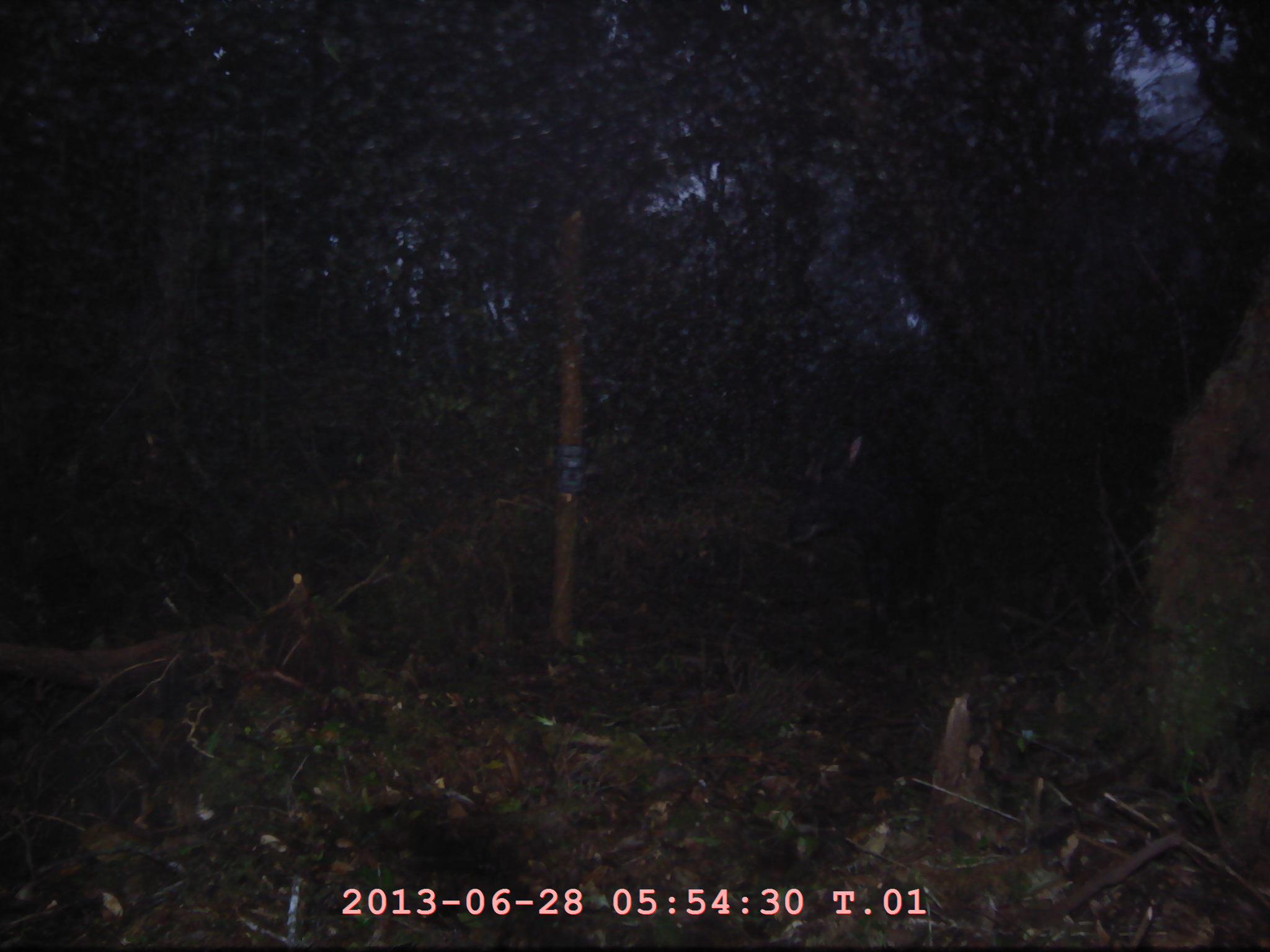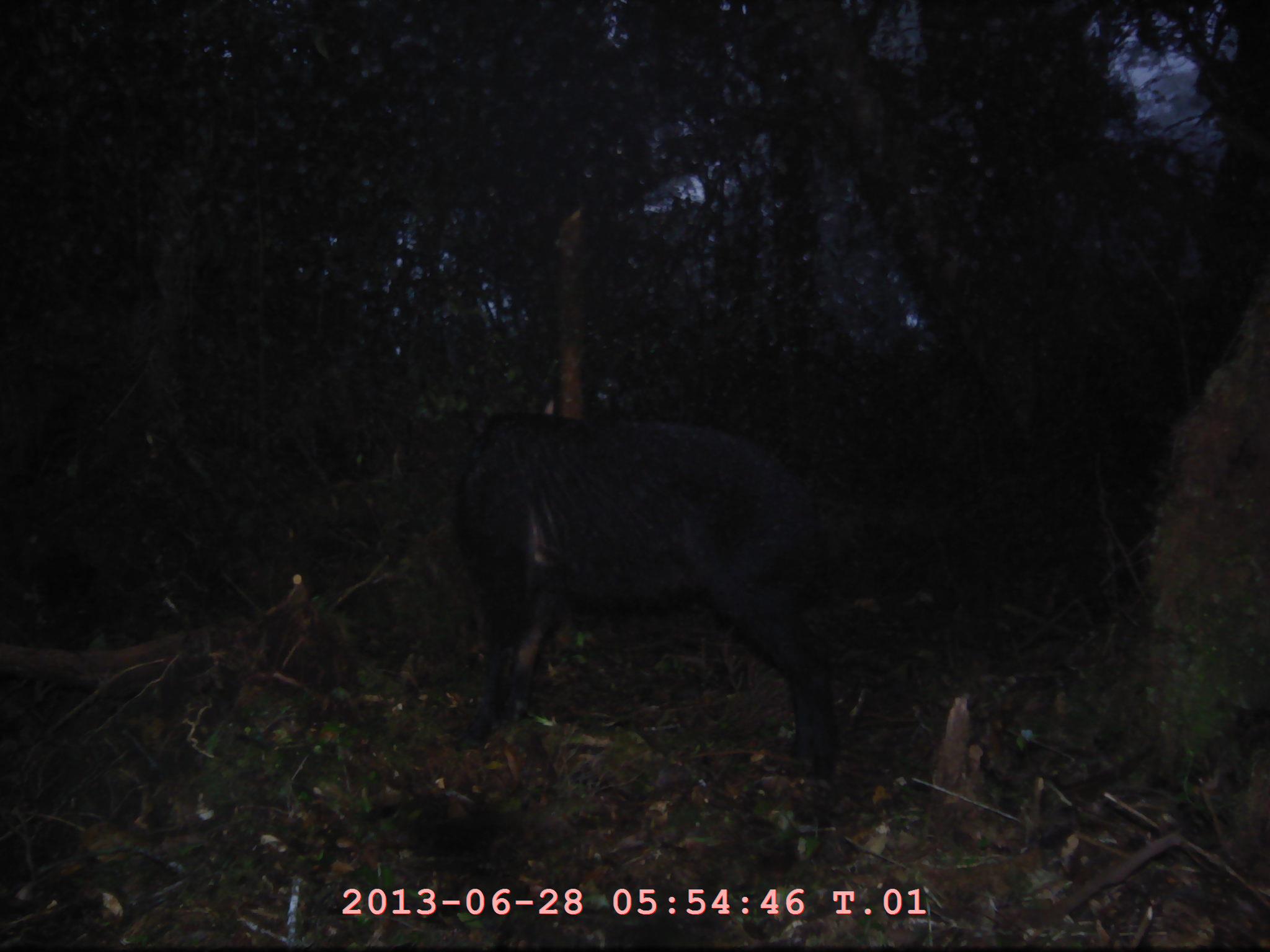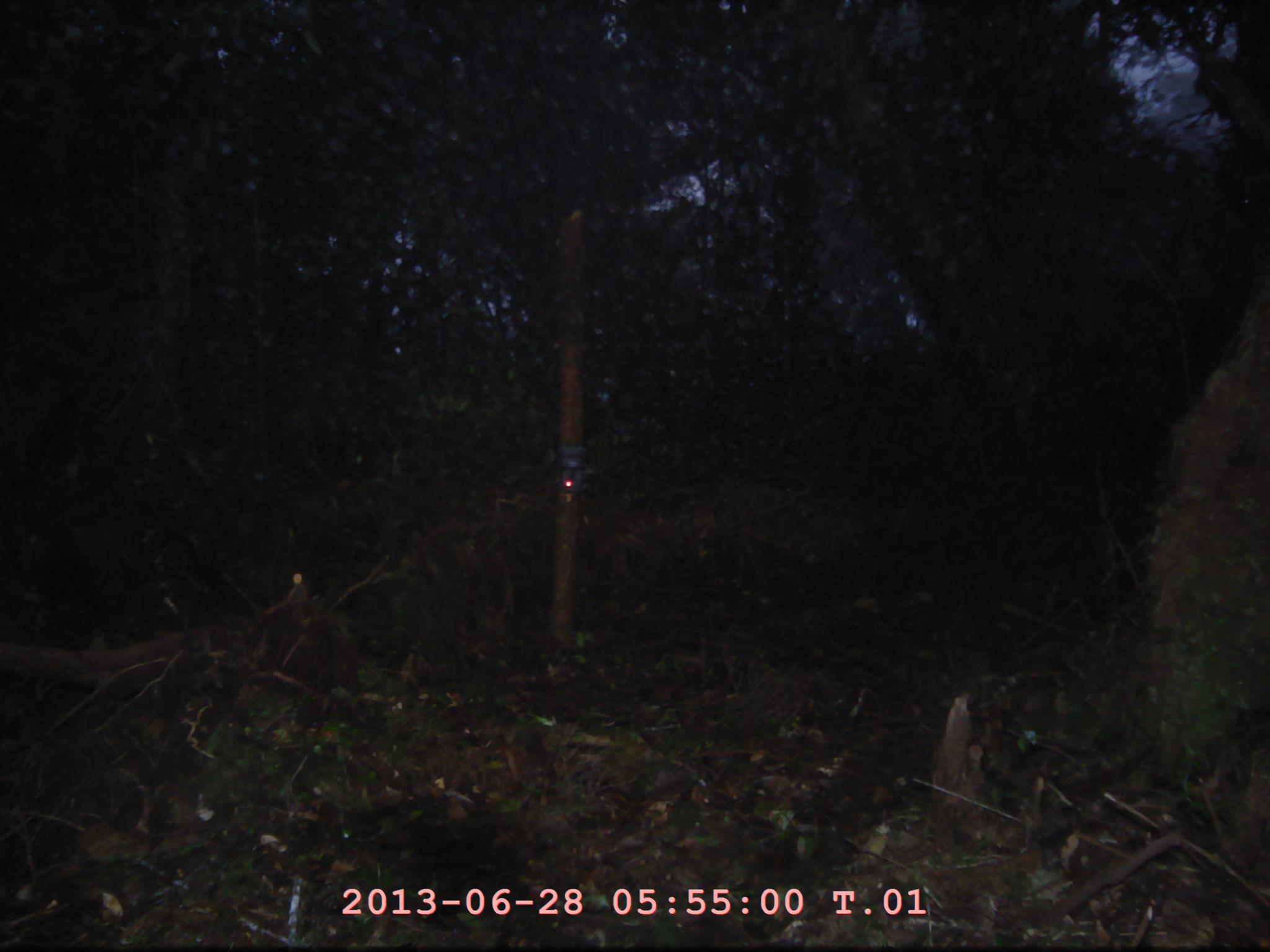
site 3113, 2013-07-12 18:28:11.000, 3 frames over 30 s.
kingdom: Animalia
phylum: Chordata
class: Mammalia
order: Artiodactyla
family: Bovidae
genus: Capricornis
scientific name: Capricornis sumatraensis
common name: southern serow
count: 1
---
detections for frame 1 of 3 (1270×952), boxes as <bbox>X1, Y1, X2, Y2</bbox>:
capricornis sumatraensis: <bbox>783, 405, 964, 626</bbox>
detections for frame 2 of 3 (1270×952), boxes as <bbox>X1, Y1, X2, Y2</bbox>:
capricornis sumatraensis: <bbox>446, 408, 844, 773</bbox>